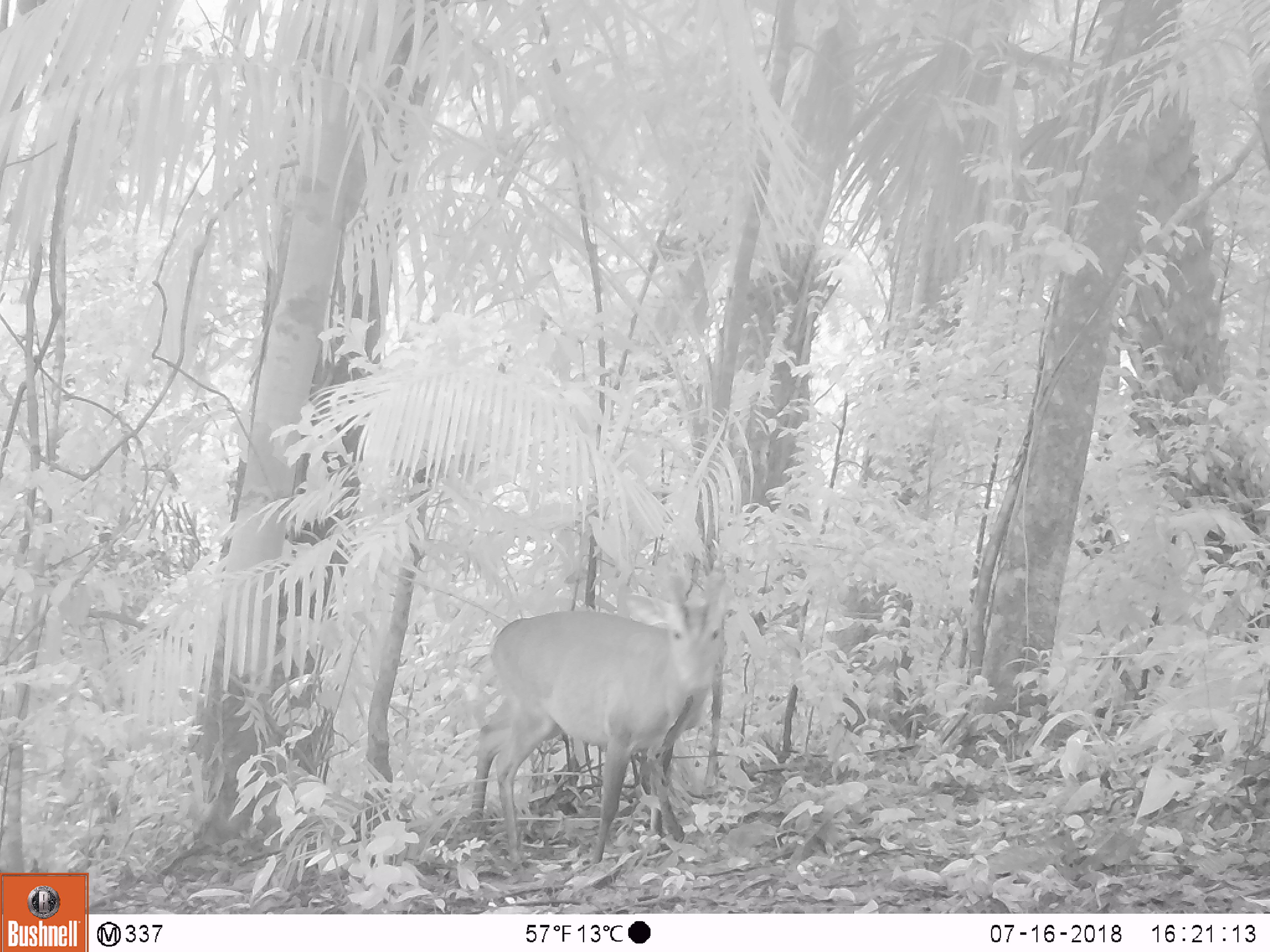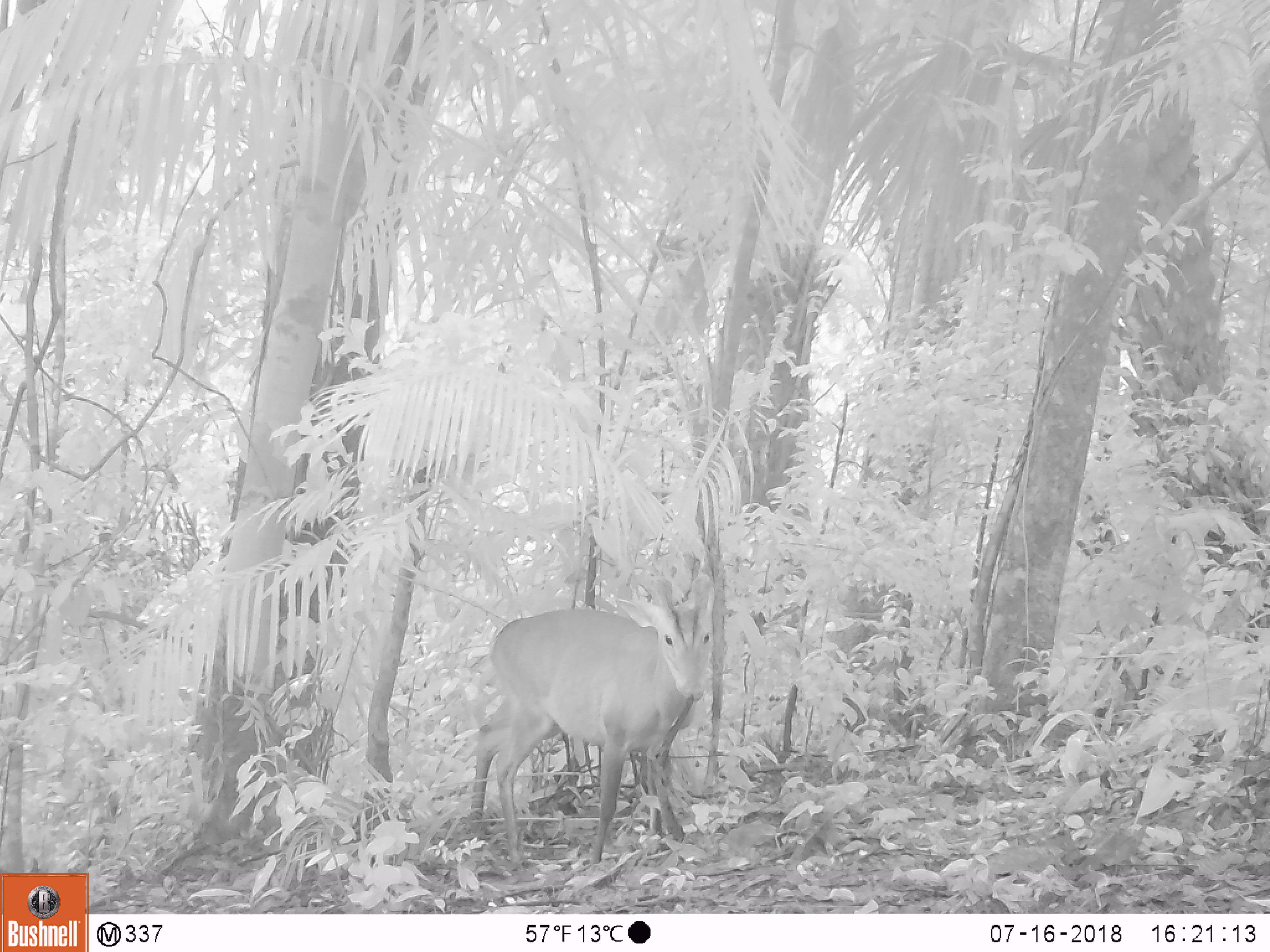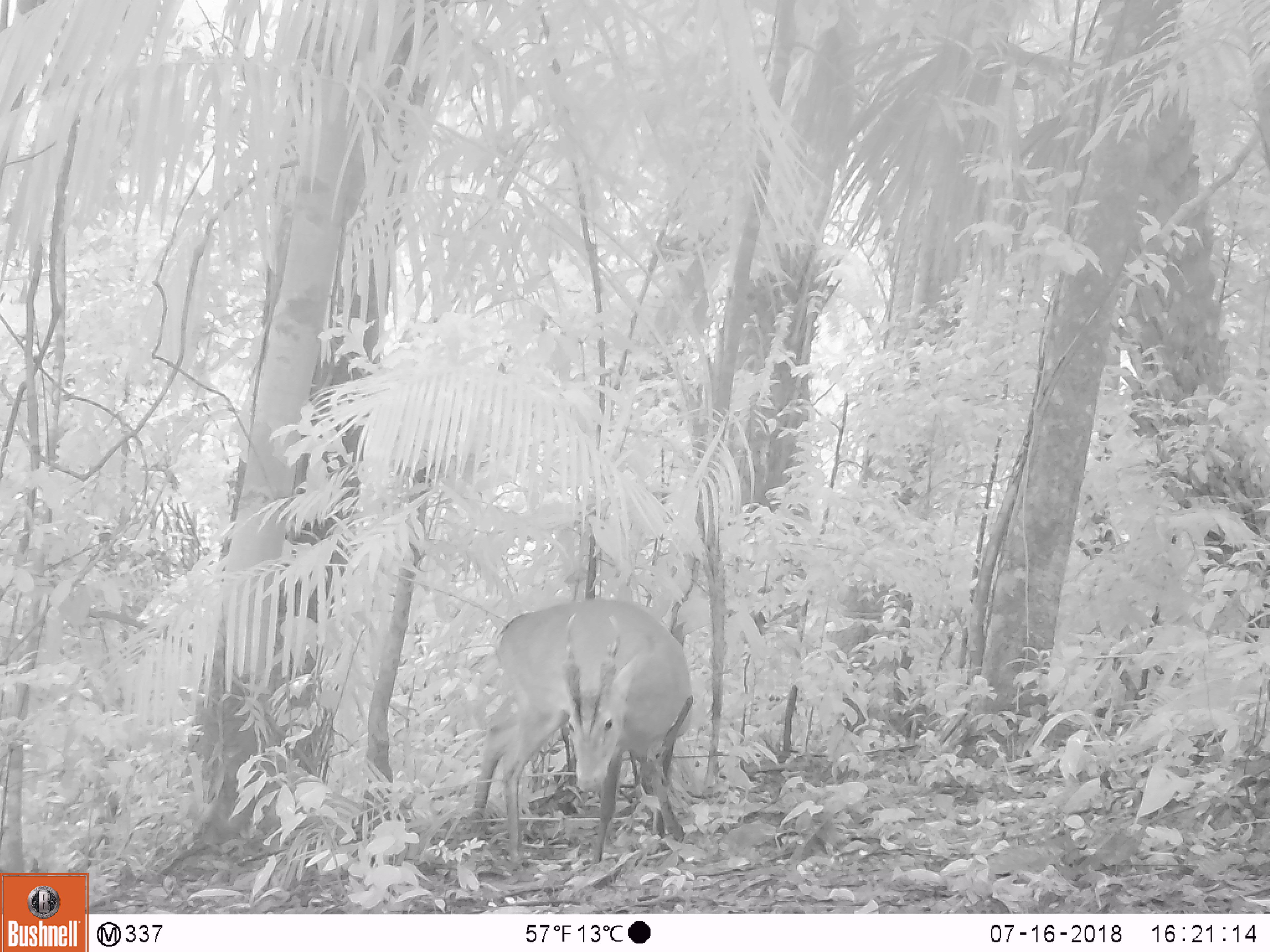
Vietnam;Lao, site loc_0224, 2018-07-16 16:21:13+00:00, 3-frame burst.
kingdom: Animalia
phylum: Chordata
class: Mammalia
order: Artiodactyla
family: Cervidae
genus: Muntiacus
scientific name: Muntiacus vuquangensis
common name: large-antlered muntjac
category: large antlered muntjac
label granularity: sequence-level